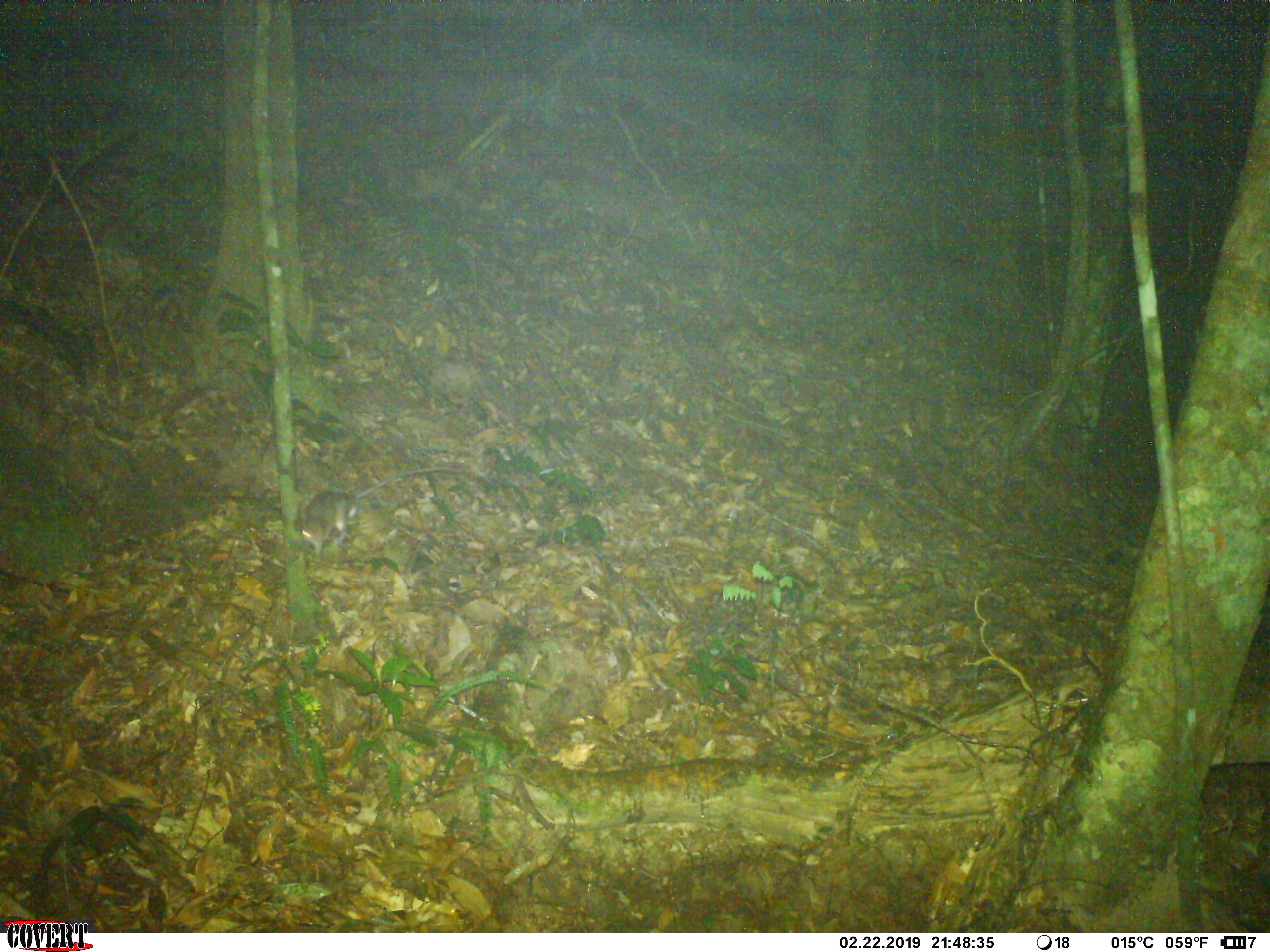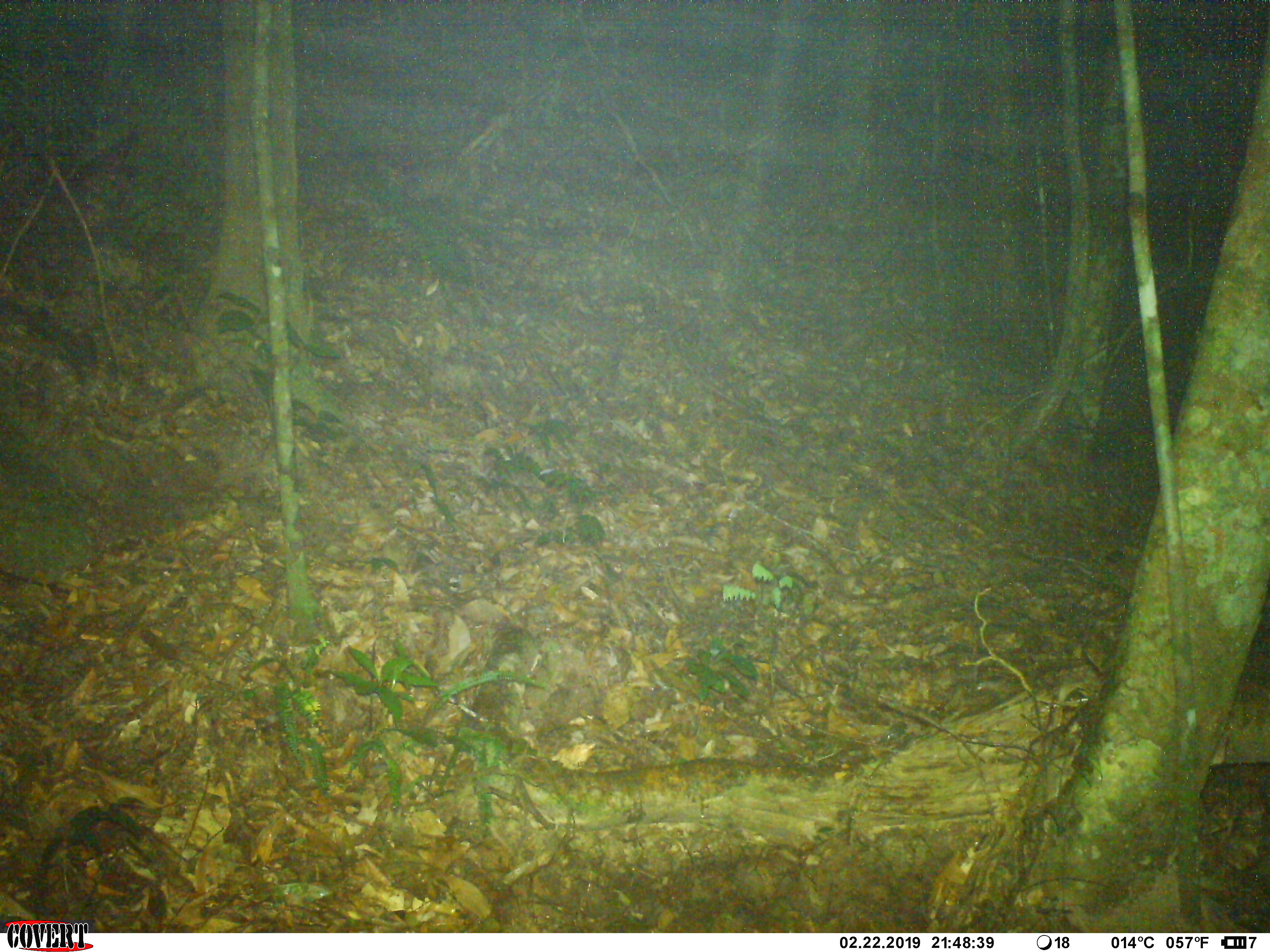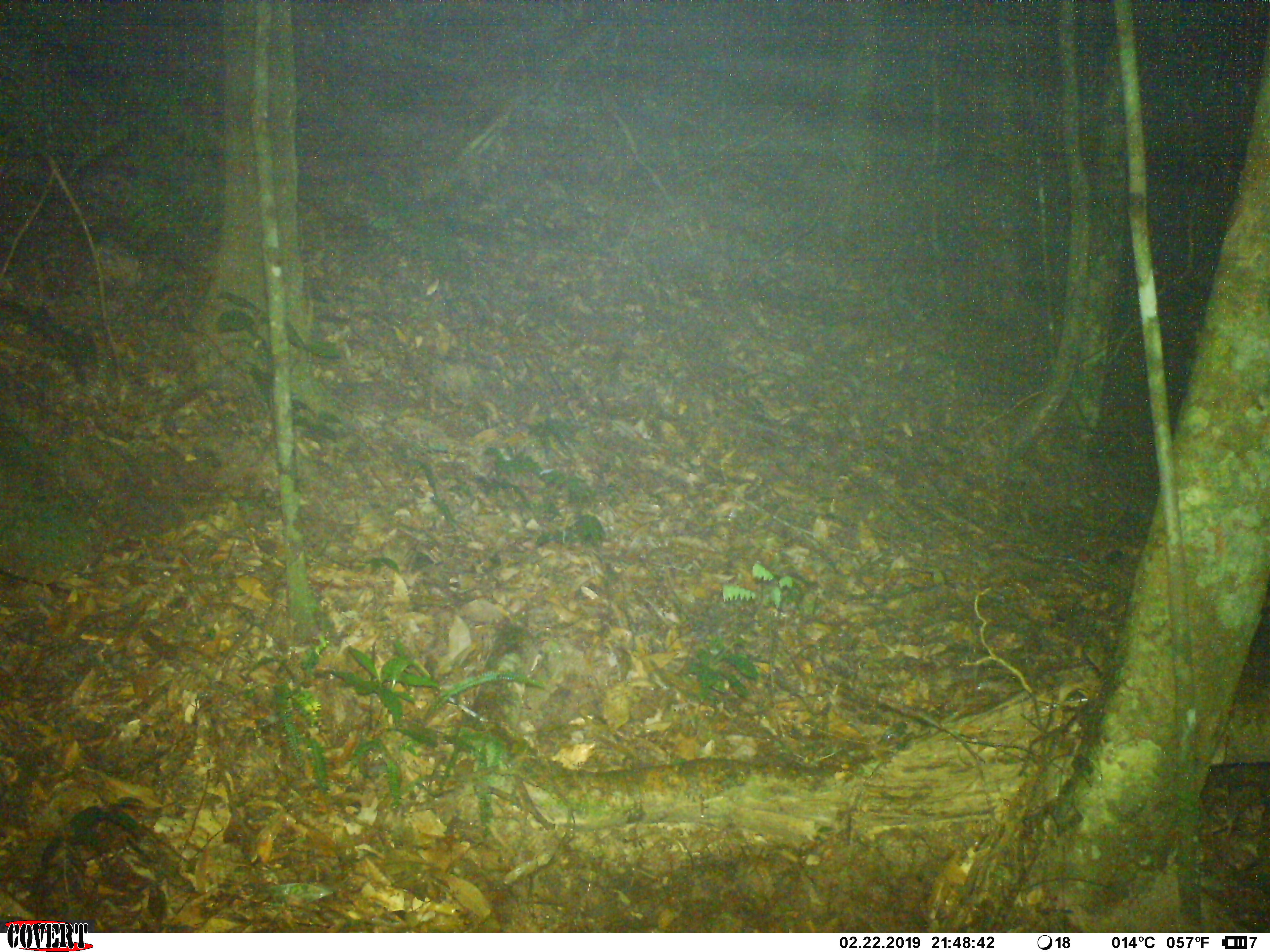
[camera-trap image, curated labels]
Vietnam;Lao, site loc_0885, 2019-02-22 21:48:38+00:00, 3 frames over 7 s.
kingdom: Animalia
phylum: Chordata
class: Mammalia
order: Rodentia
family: Muridae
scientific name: Muridae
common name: old-world mice and rats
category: unidentified murid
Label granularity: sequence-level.